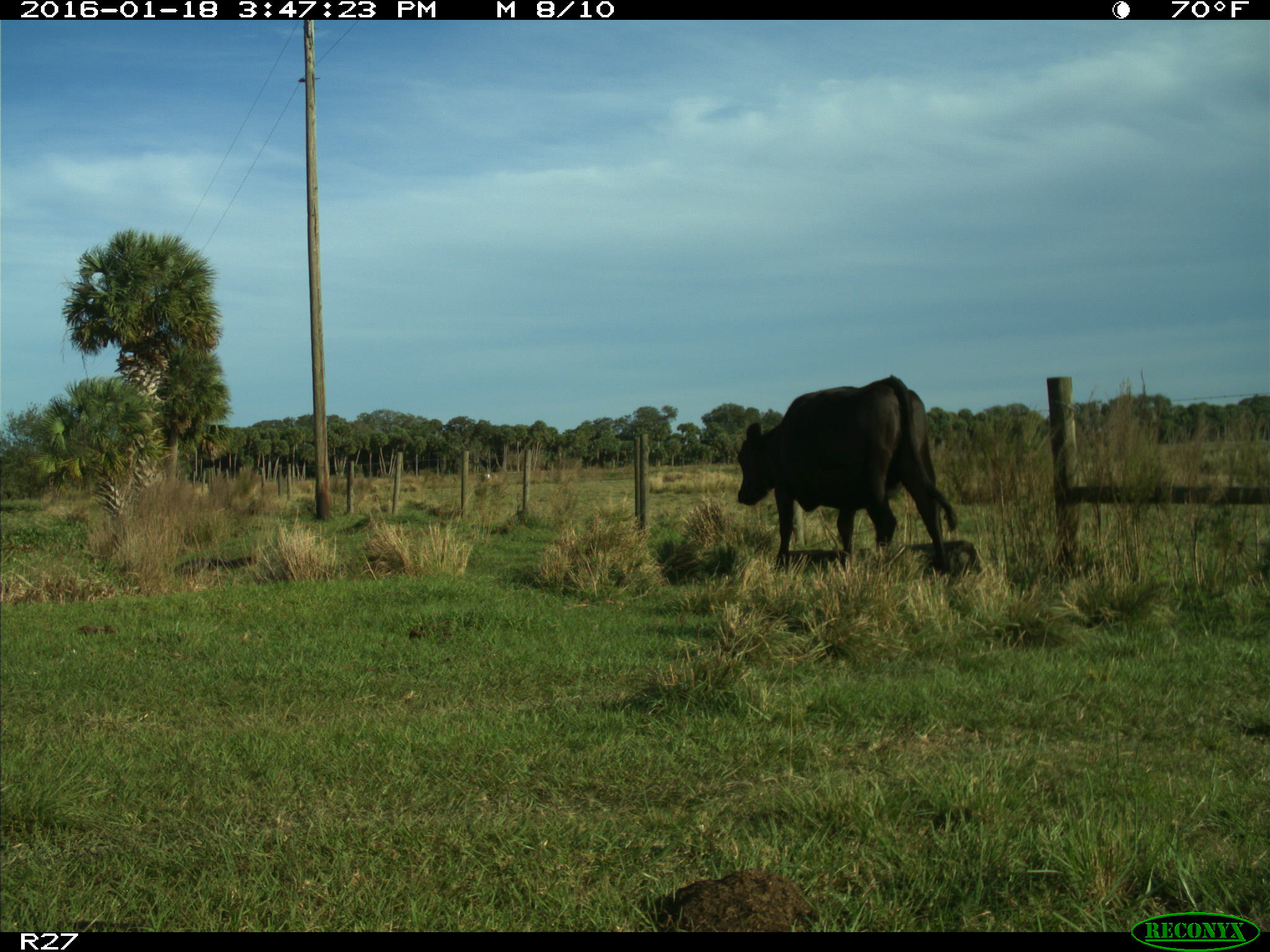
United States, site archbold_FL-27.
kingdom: Animalia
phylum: Chordata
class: Mammalia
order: Artiodactyla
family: Bovidae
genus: Bos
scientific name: Bos taurus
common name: domestic cow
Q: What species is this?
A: Bos taurus (domestic cow).